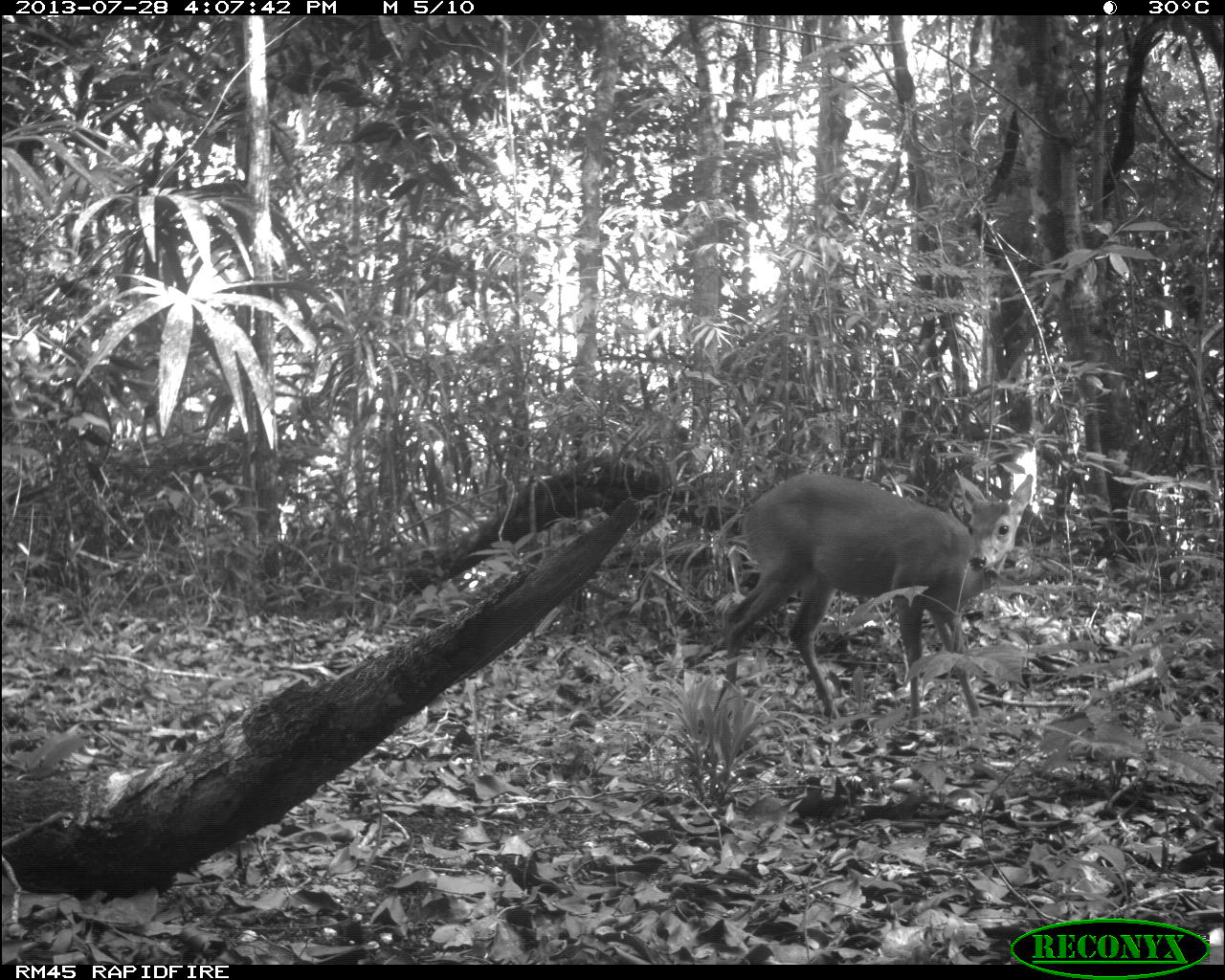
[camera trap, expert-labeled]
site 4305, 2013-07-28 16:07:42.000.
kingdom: Animalia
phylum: Chordata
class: Mammalia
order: Artiodactyla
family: Cervidae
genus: Mazama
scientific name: Mazama temama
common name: central american red brocket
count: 1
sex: male